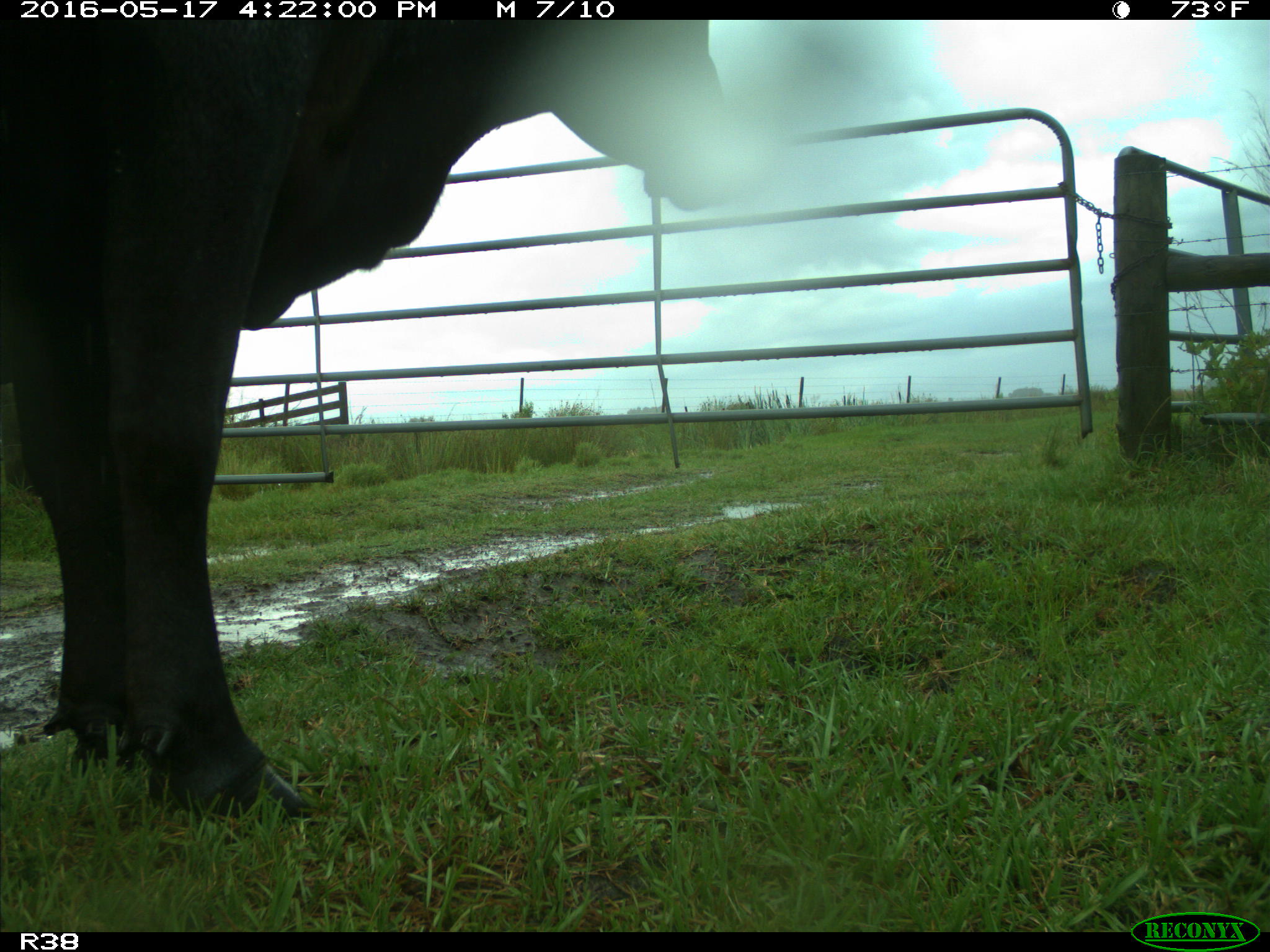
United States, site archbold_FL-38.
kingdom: Animalia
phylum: Chordata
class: Mammalia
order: Artiodactyla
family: Bovidae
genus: Bos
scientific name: Bos taurus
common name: domestic cow